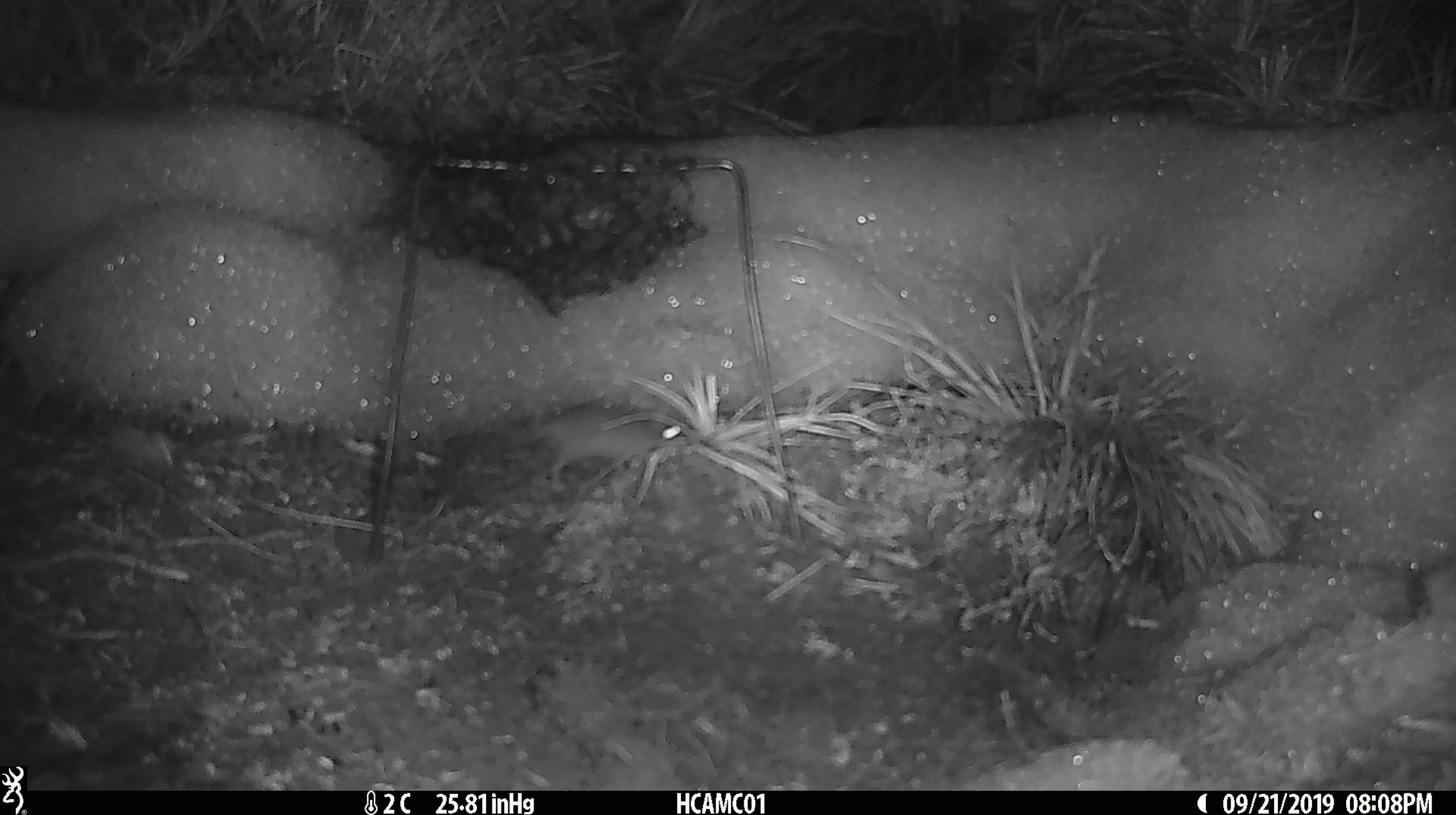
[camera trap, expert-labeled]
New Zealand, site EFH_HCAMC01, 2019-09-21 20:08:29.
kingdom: Animalia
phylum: Chordata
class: Mammalia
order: Rodentia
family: Muridae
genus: Mus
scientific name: Mus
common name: mouse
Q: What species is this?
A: Mouse (Mus).